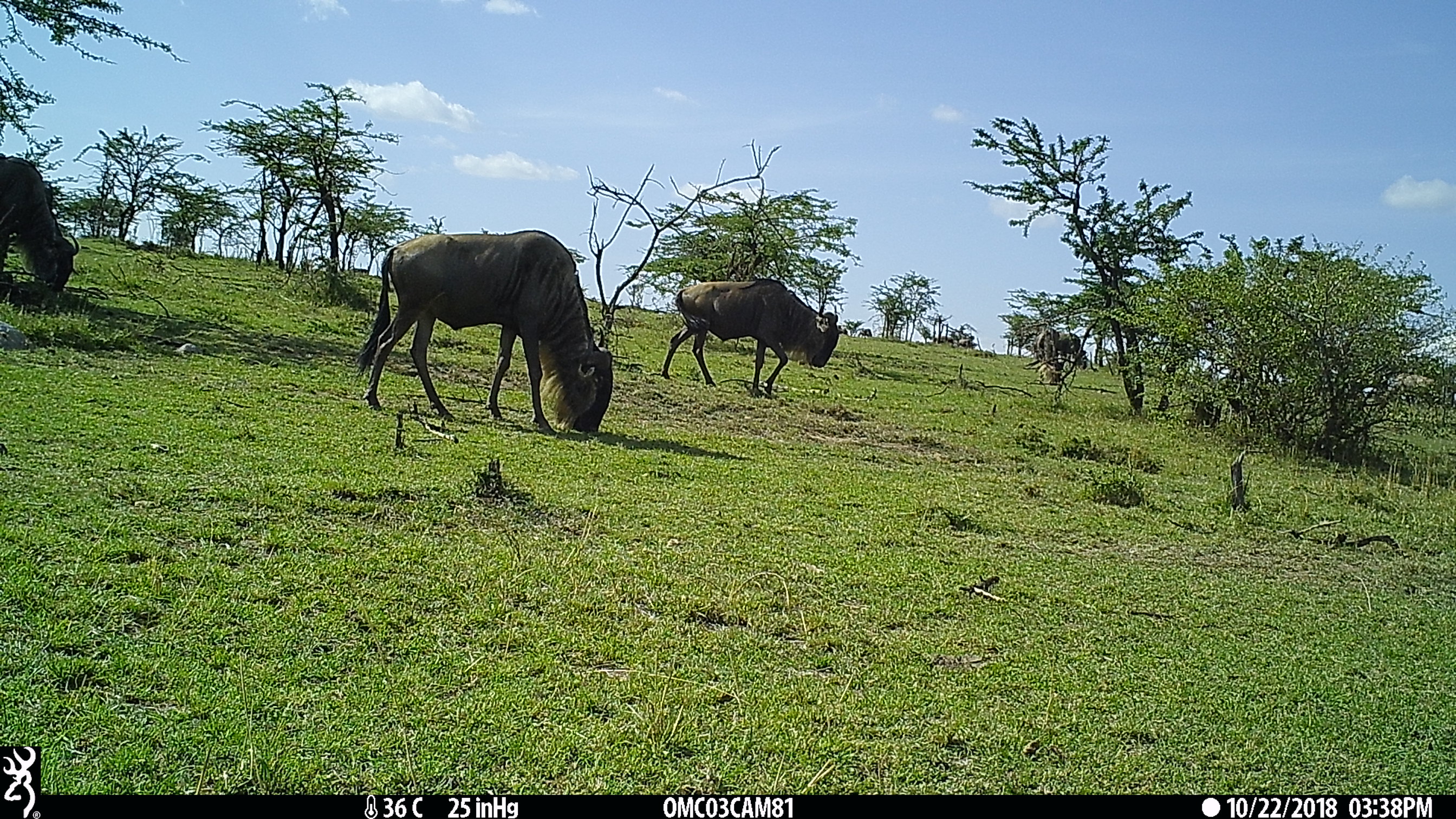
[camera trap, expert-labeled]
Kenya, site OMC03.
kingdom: Animalia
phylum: Chordata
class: Mammalia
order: Artiodactyla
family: Bovidae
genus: Connochaetes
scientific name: Connochaetes taurinus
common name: blue wildebeest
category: wildebeest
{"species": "wildebeest (blue wildebeest) (Connochaetes taurinus)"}